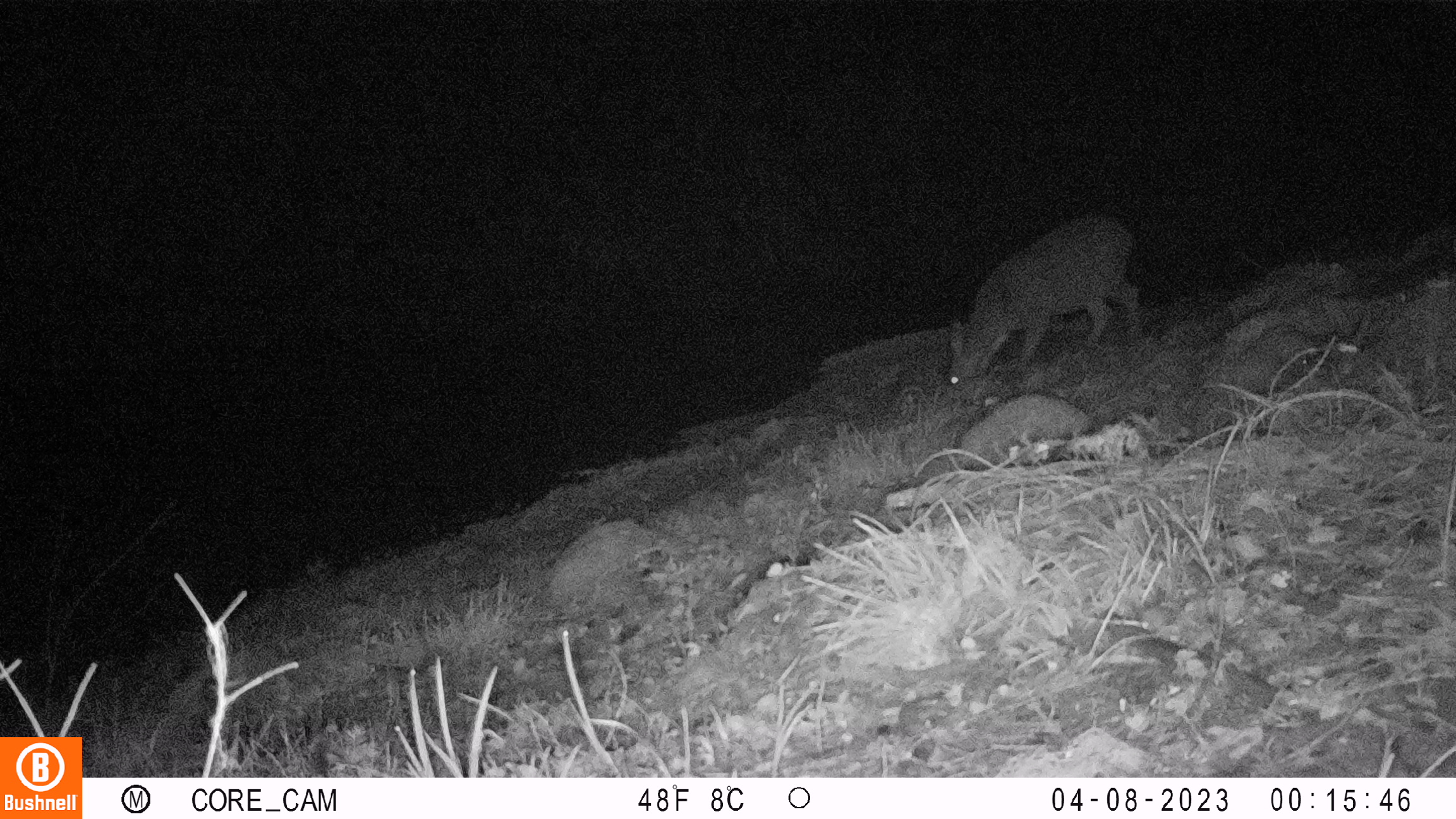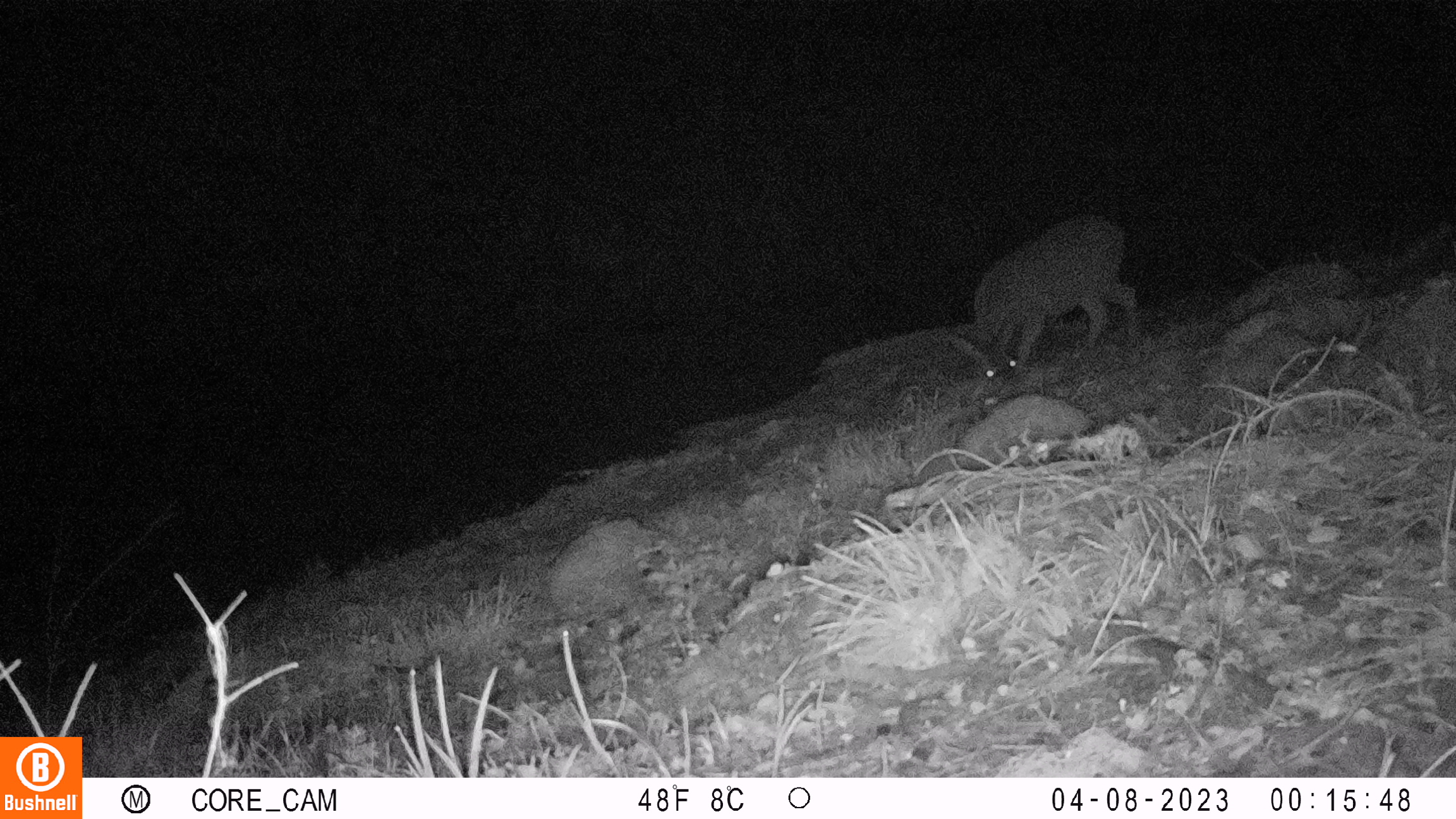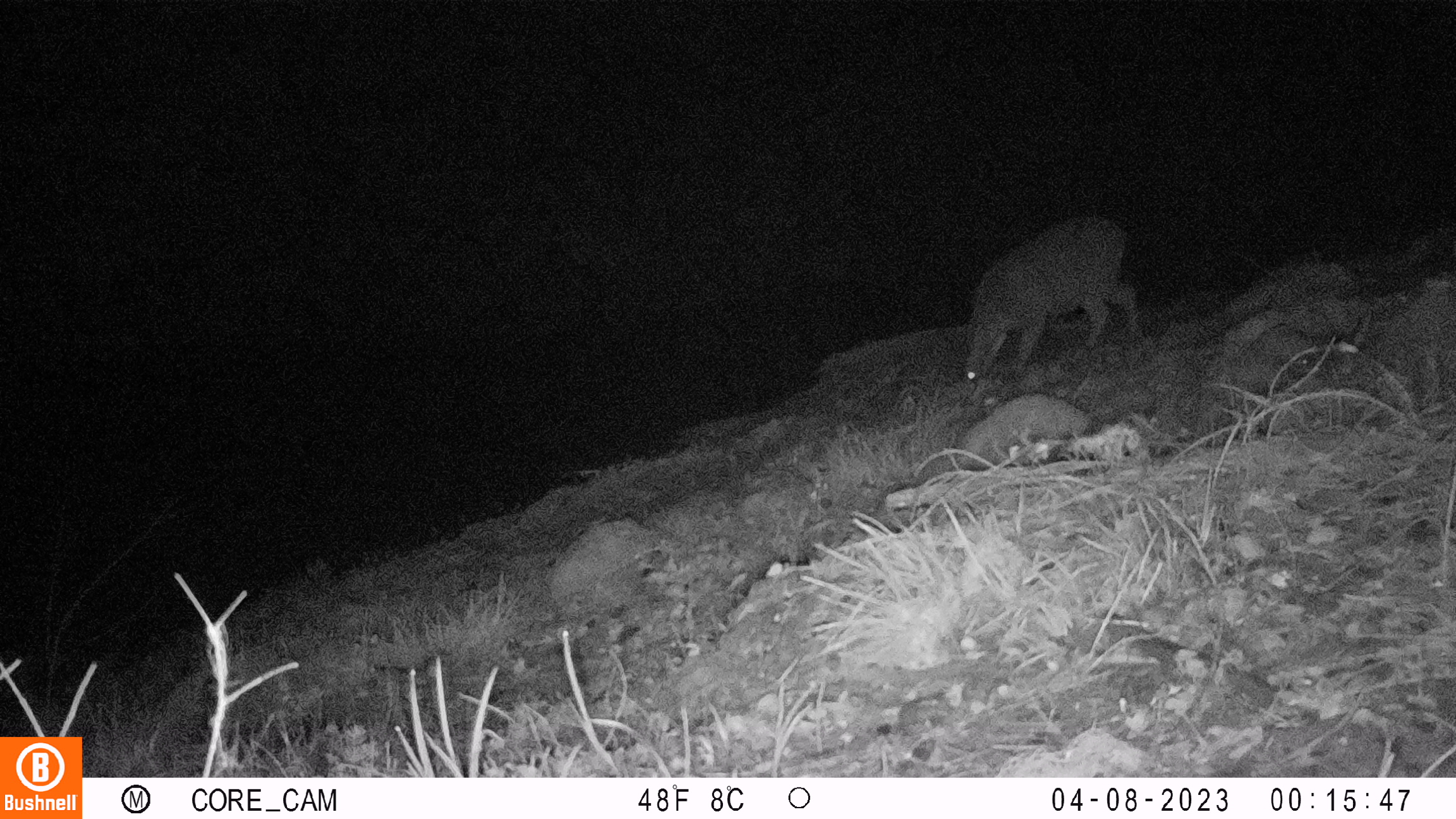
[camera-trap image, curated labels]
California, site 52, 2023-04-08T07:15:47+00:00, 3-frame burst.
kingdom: Animalia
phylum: Chordata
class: Mammalia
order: Artiodactyla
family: Cervidae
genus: Odocoileus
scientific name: Odocoileus hemionus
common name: mule deer